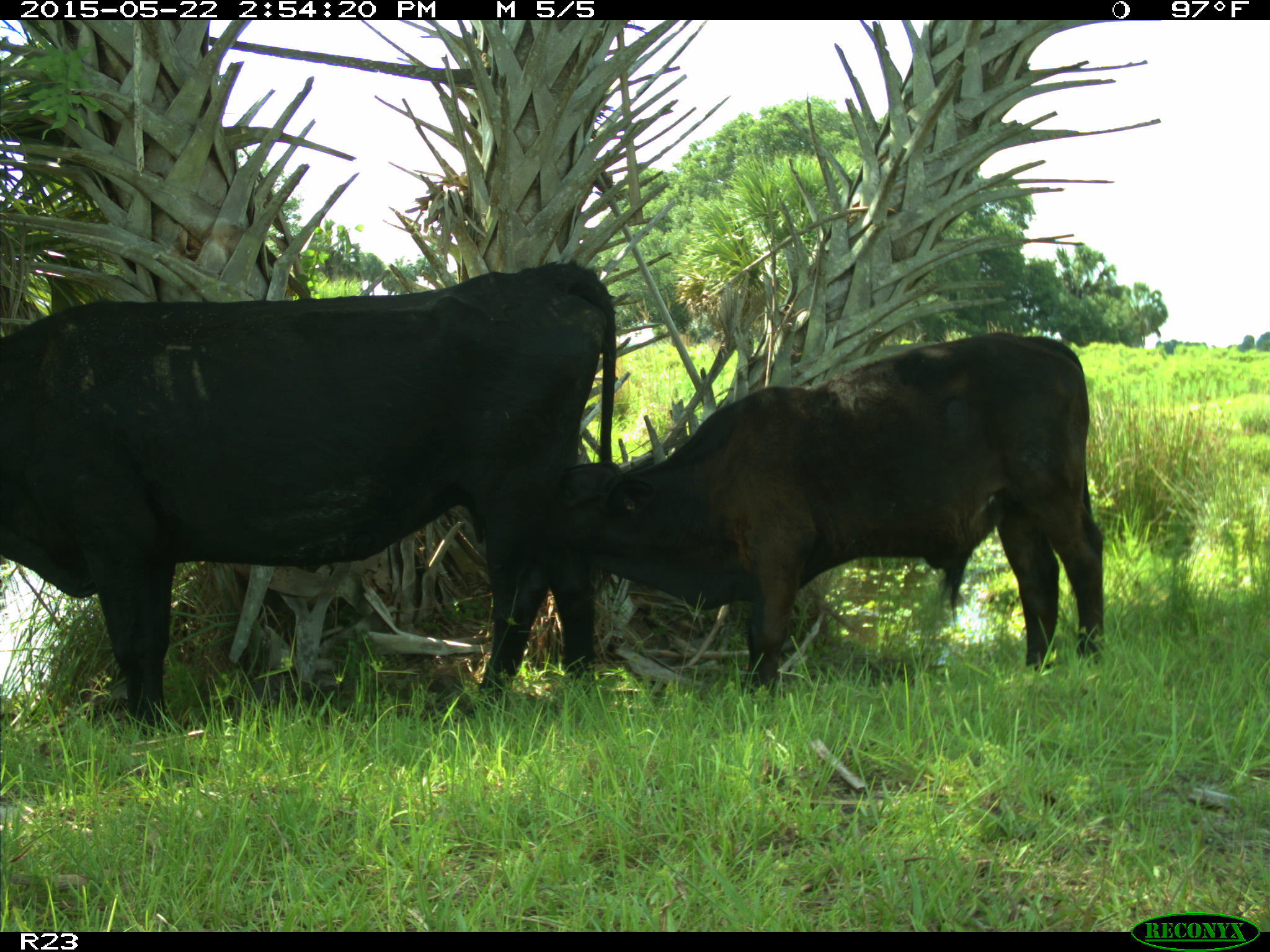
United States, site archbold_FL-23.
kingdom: Animalia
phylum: Chordata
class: Mammalia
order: Artiodactyla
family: Bovidae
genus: Bos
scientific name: Bos taurus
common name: domestic cow